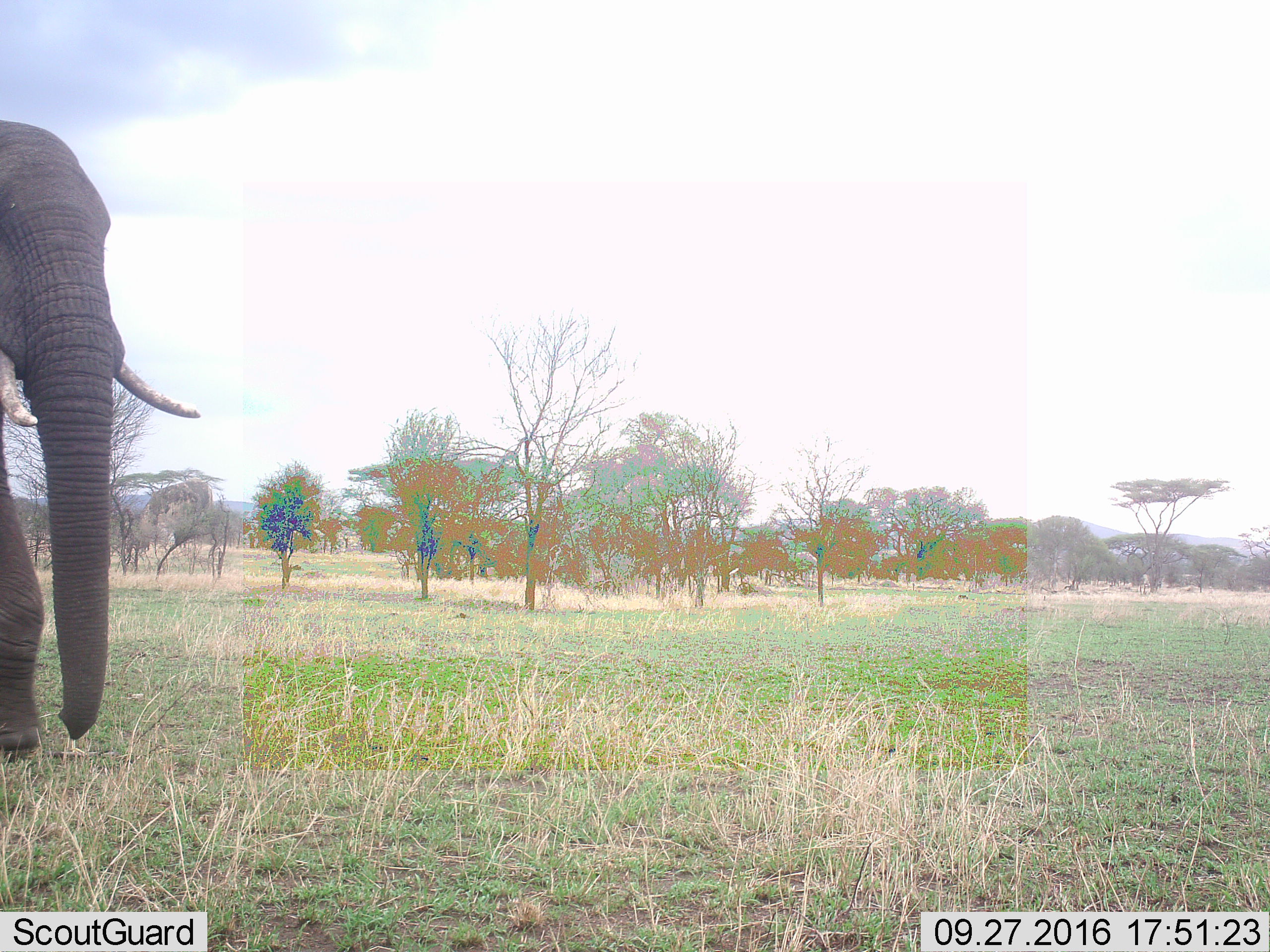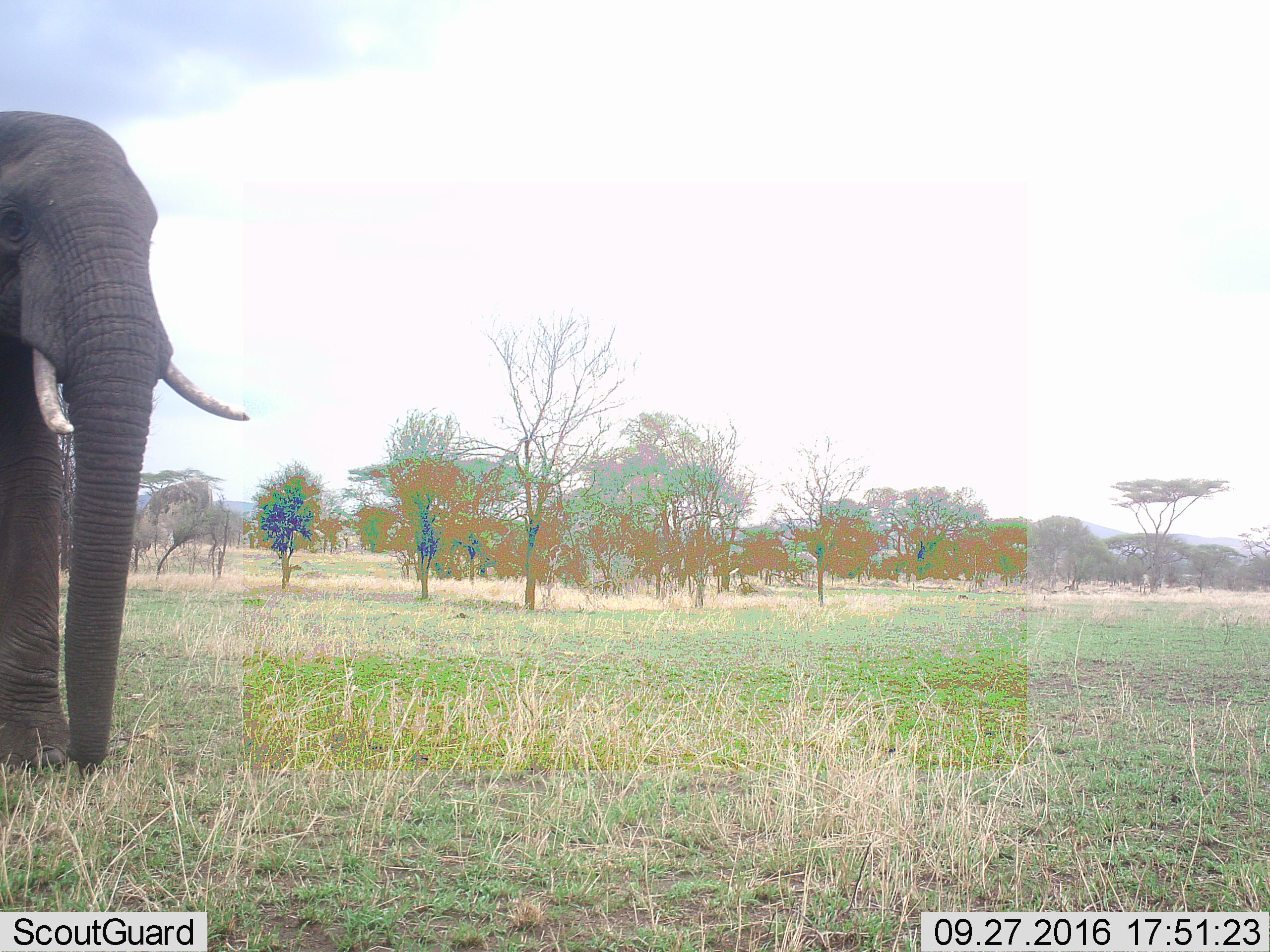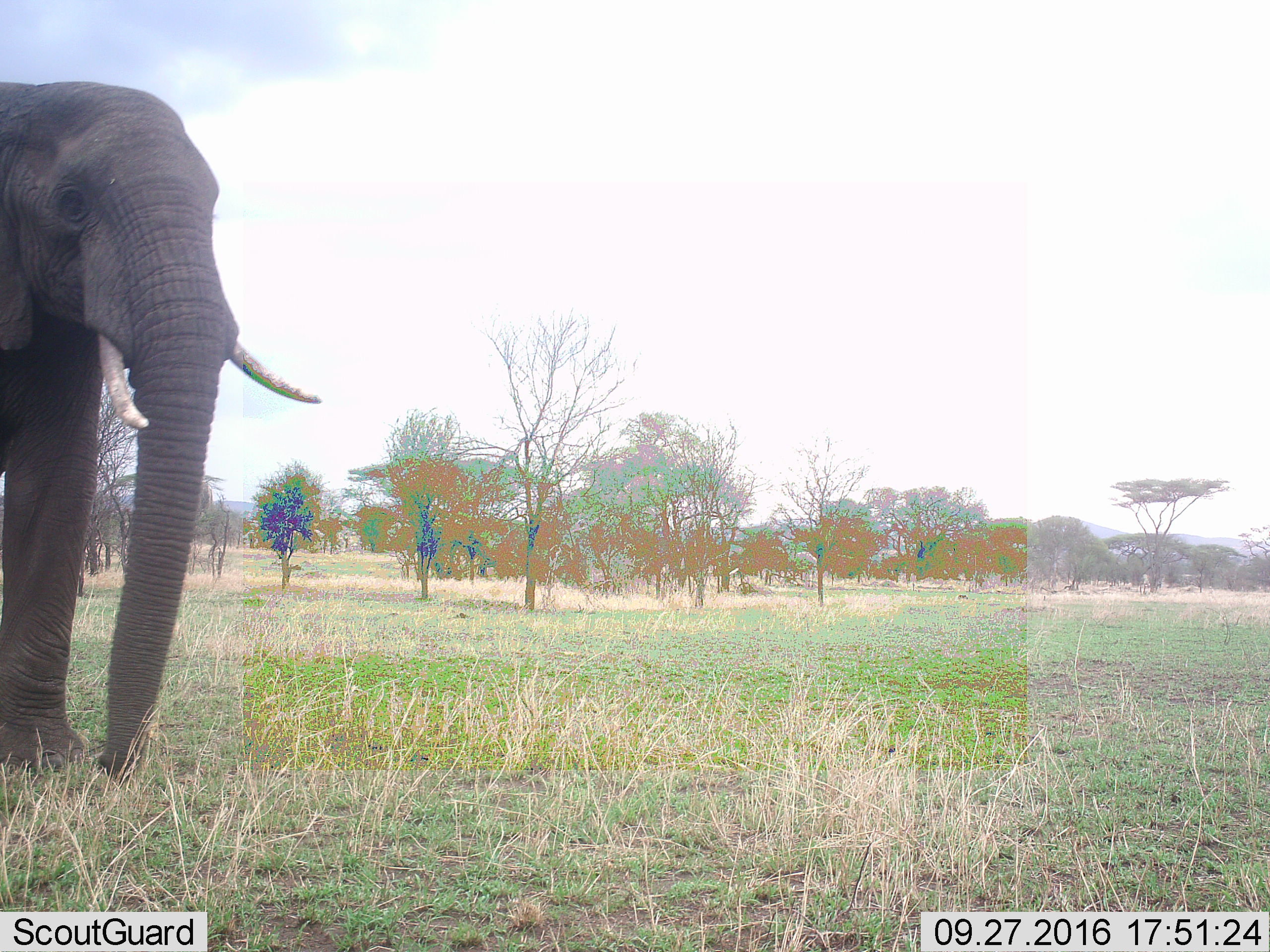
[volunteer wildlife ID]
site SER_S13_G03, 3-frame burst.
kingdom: Animalia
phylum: Chordata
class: Mammalia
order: Proboscidea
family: Elephantidae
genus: Loxodonta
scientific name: Loxodonta africana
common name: african bush elephant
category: elephant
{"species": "elephant (african bush elephant) (Loxodonta africana)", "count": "1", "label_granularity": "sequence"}